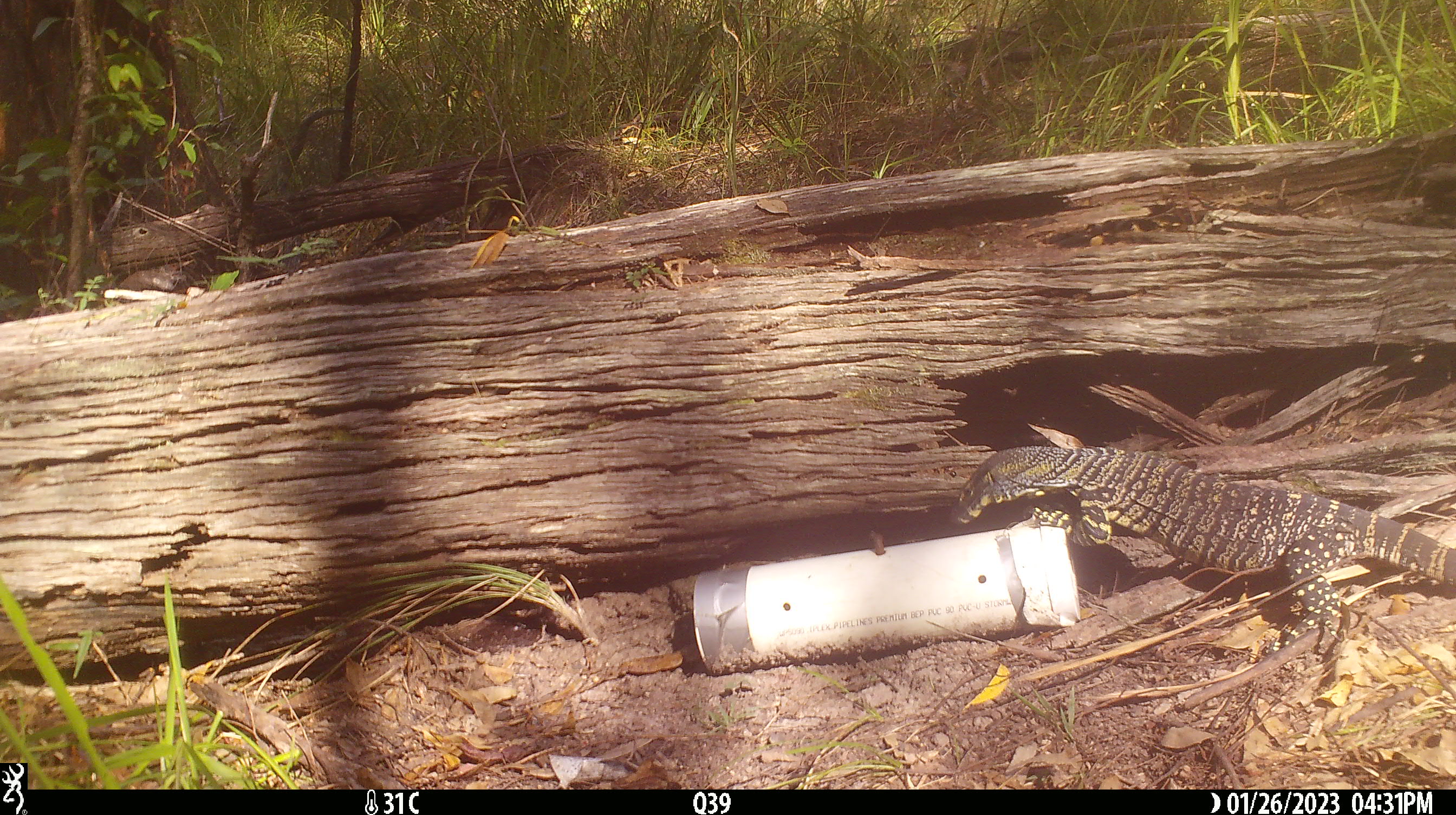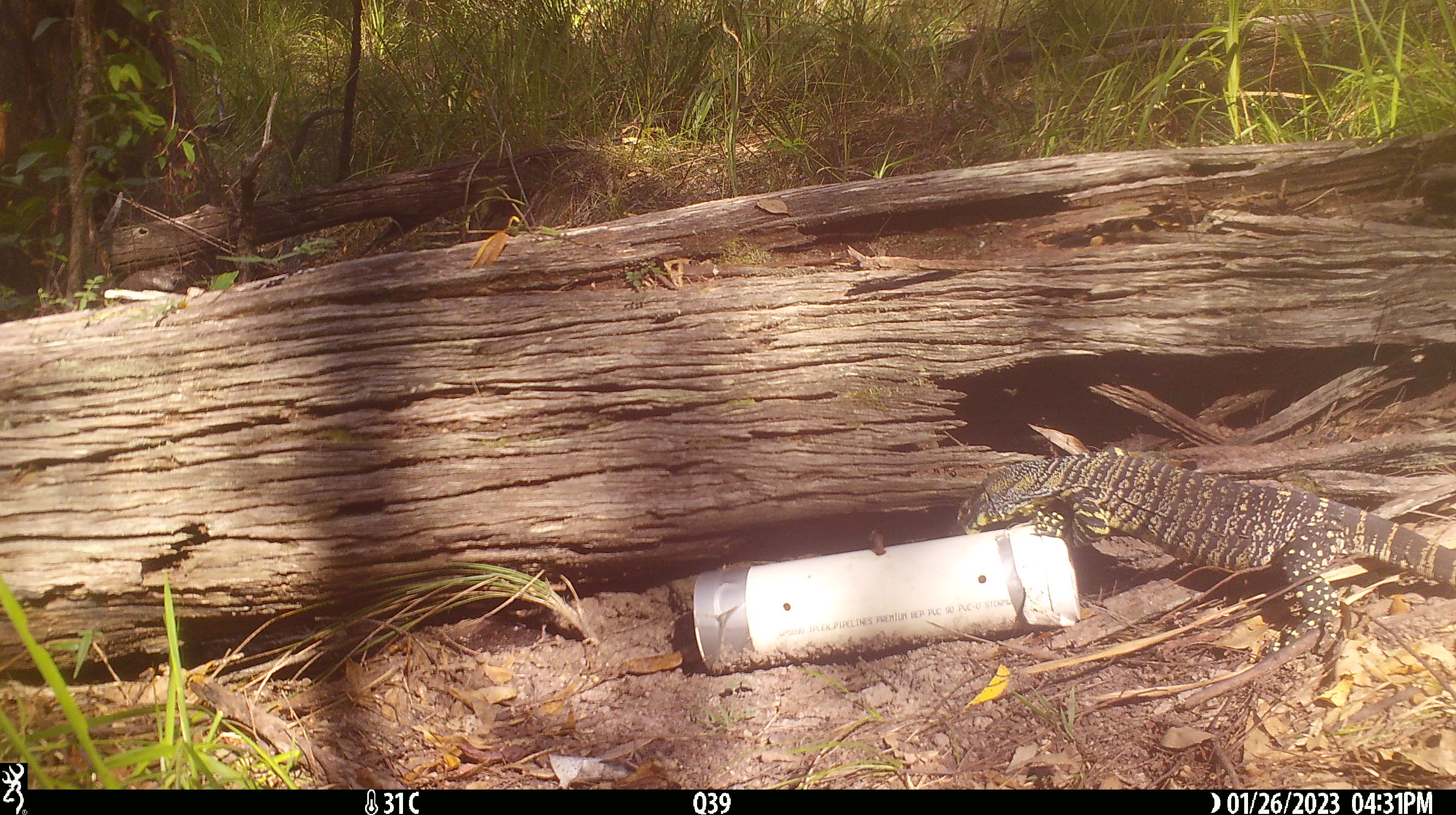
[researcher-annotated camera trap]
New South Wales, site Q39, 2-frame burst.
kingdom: Animalia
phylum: Chordata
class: Reptilia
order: Squamata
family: Varanidae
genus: Varanus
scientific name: Varanus varius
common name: lace monitor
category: goanna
Goanna (lace monitor) (Varanus varius).